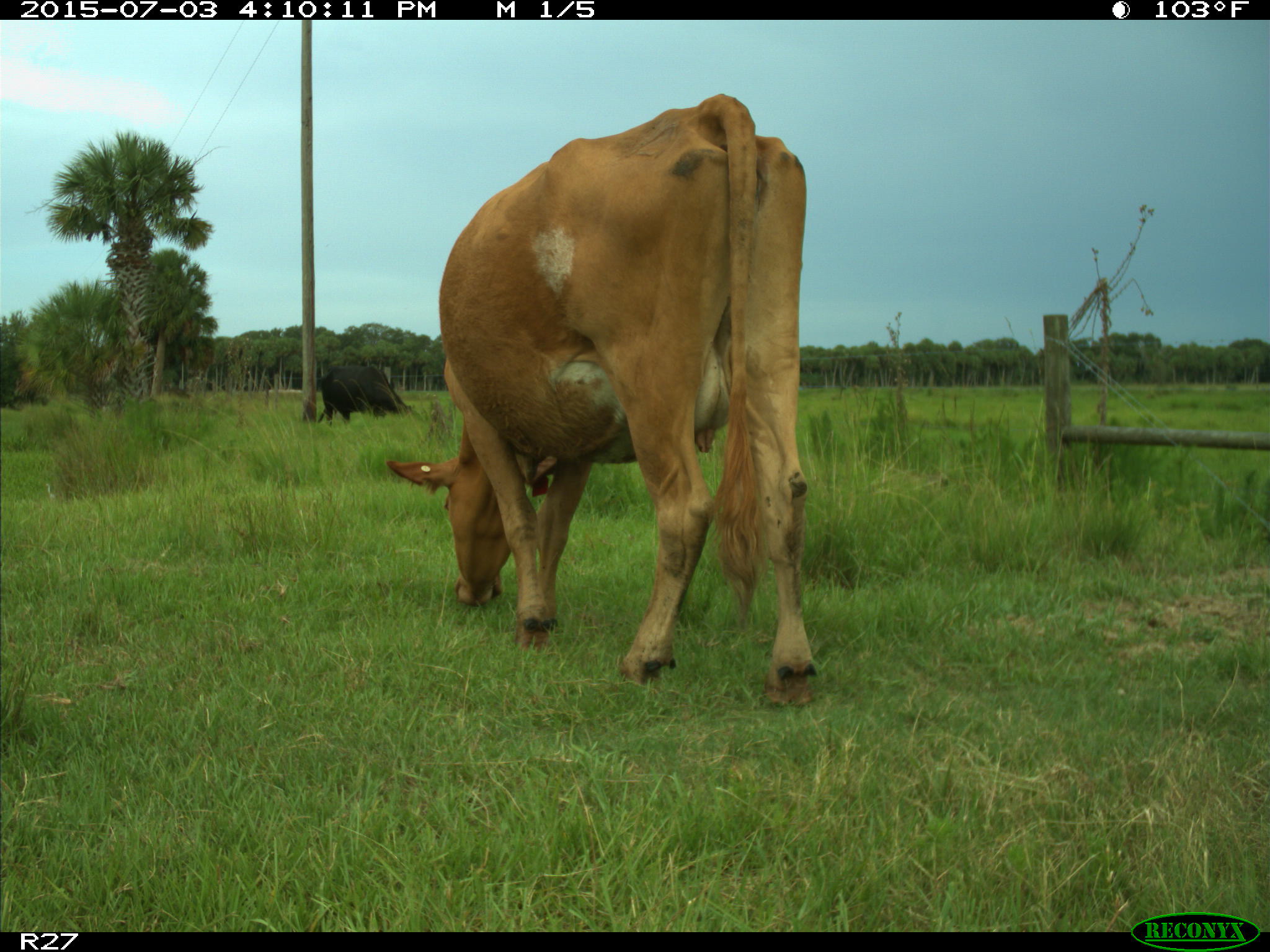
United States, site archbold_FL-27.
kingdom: Animalia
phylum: Chordata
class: Mammalia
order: Artiodactyla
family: Bovidae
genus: Bos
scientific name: Bos taurus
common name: domestic cow